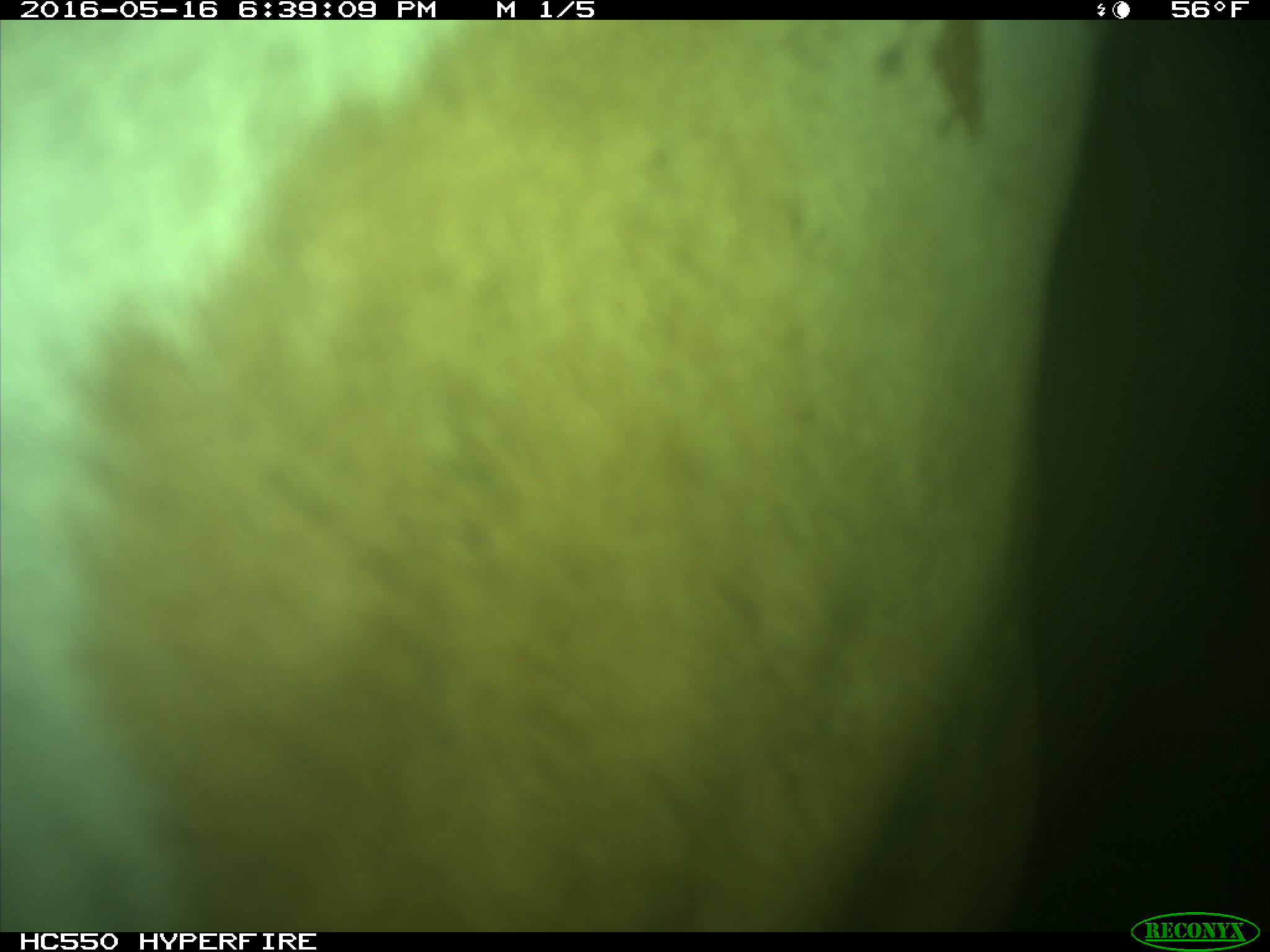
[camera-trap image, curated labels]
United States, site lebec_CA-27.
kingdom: Animalia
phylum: Chordata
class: Mammalia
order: Artiodactyla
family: Bovidae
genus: Bos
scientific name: Bos taurus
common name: domestic cow